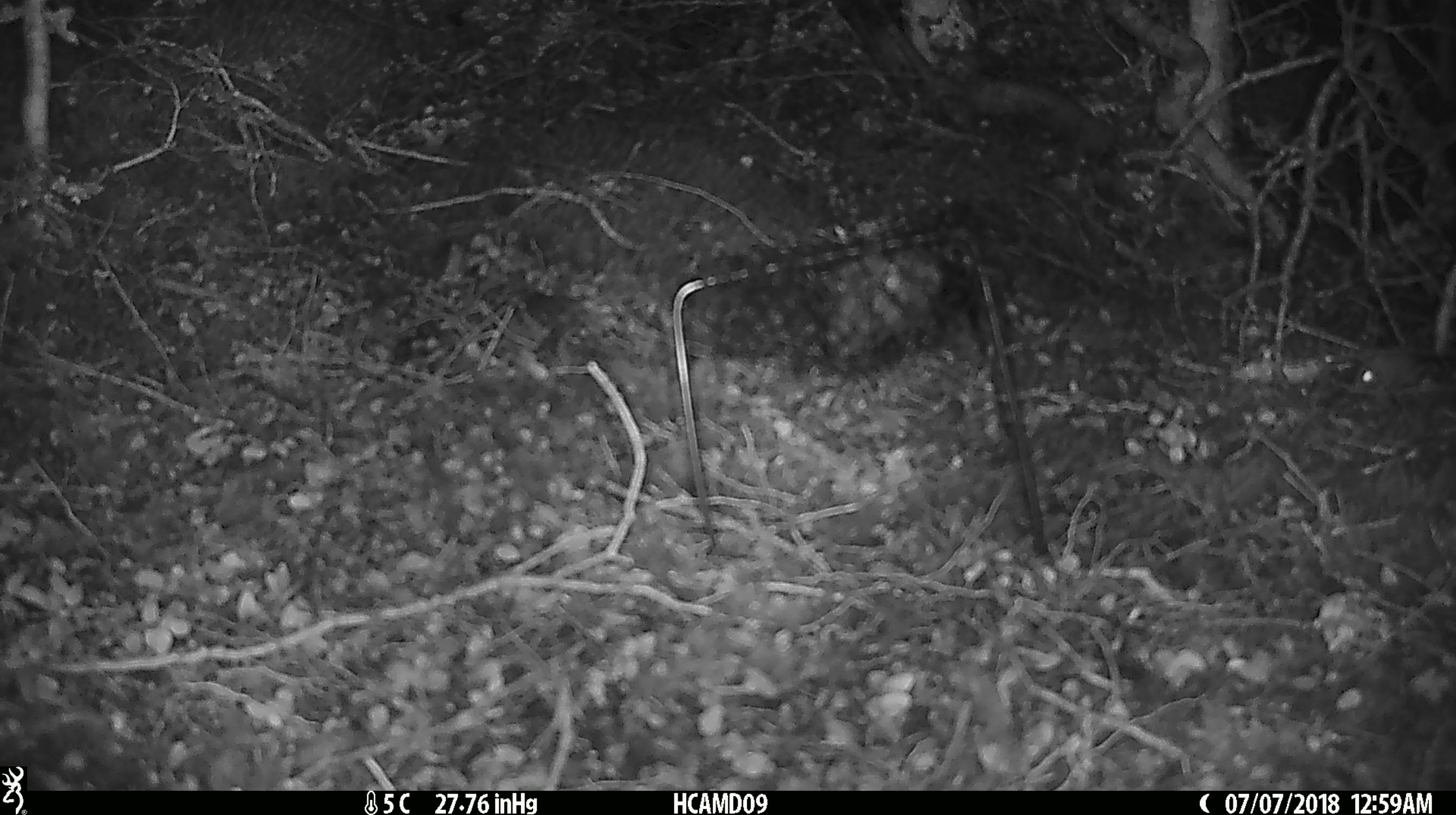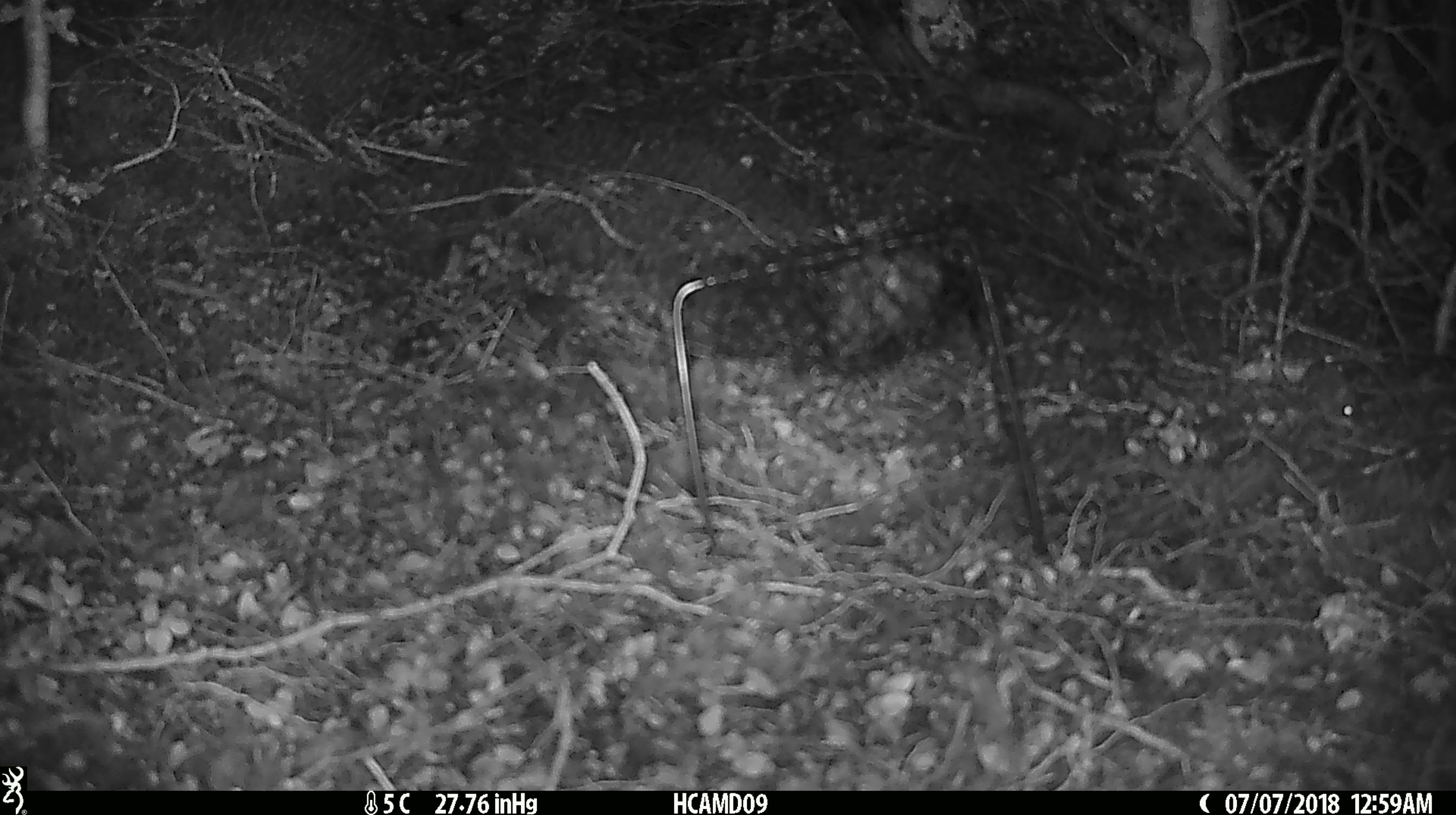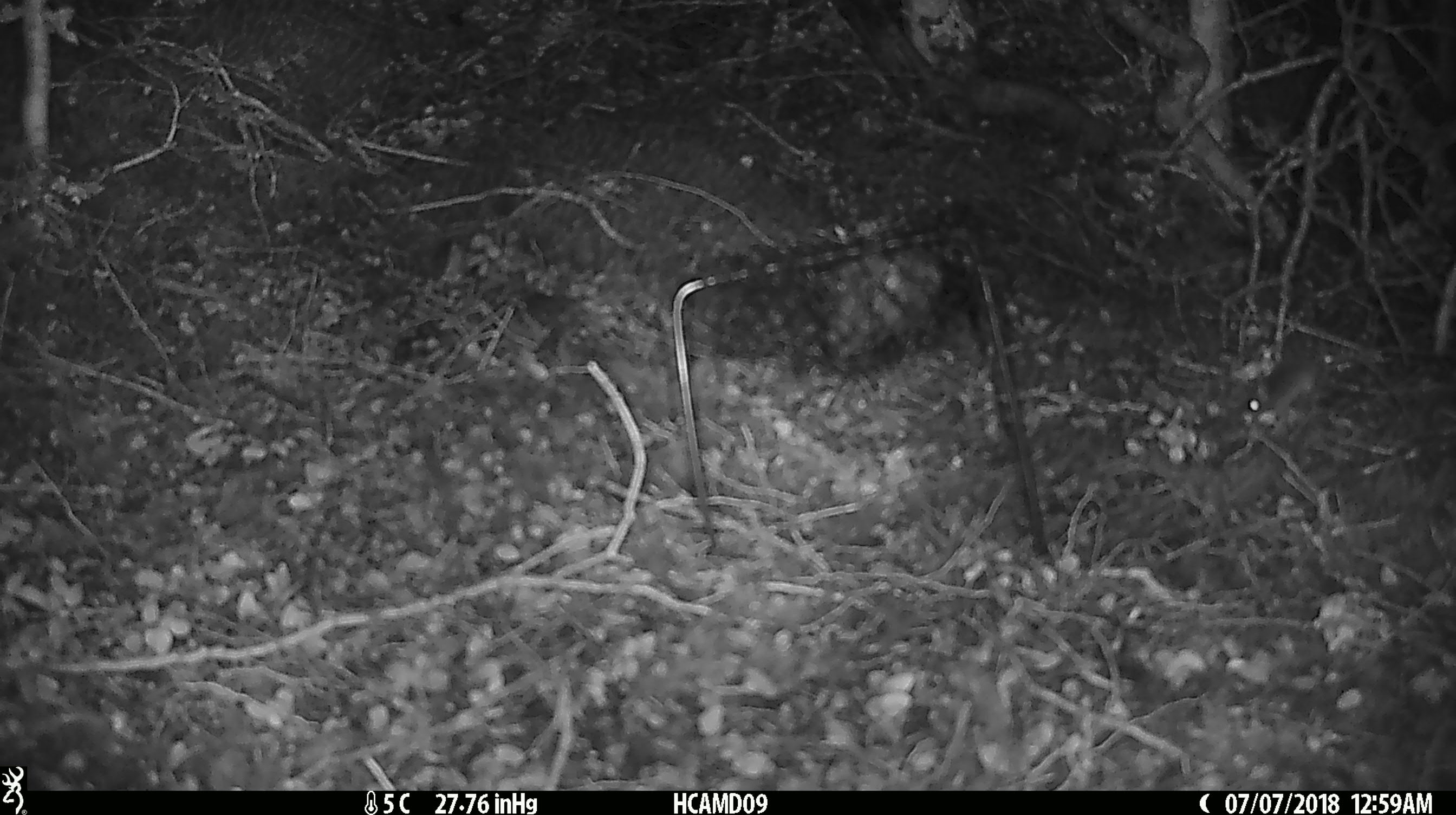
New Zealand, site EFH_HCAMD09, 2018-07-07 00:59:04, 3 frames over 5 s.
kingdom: Animalia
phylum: Chordata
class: Mammalia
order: Rodentia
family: Muridae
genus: Mus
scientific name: Mus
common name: mouse